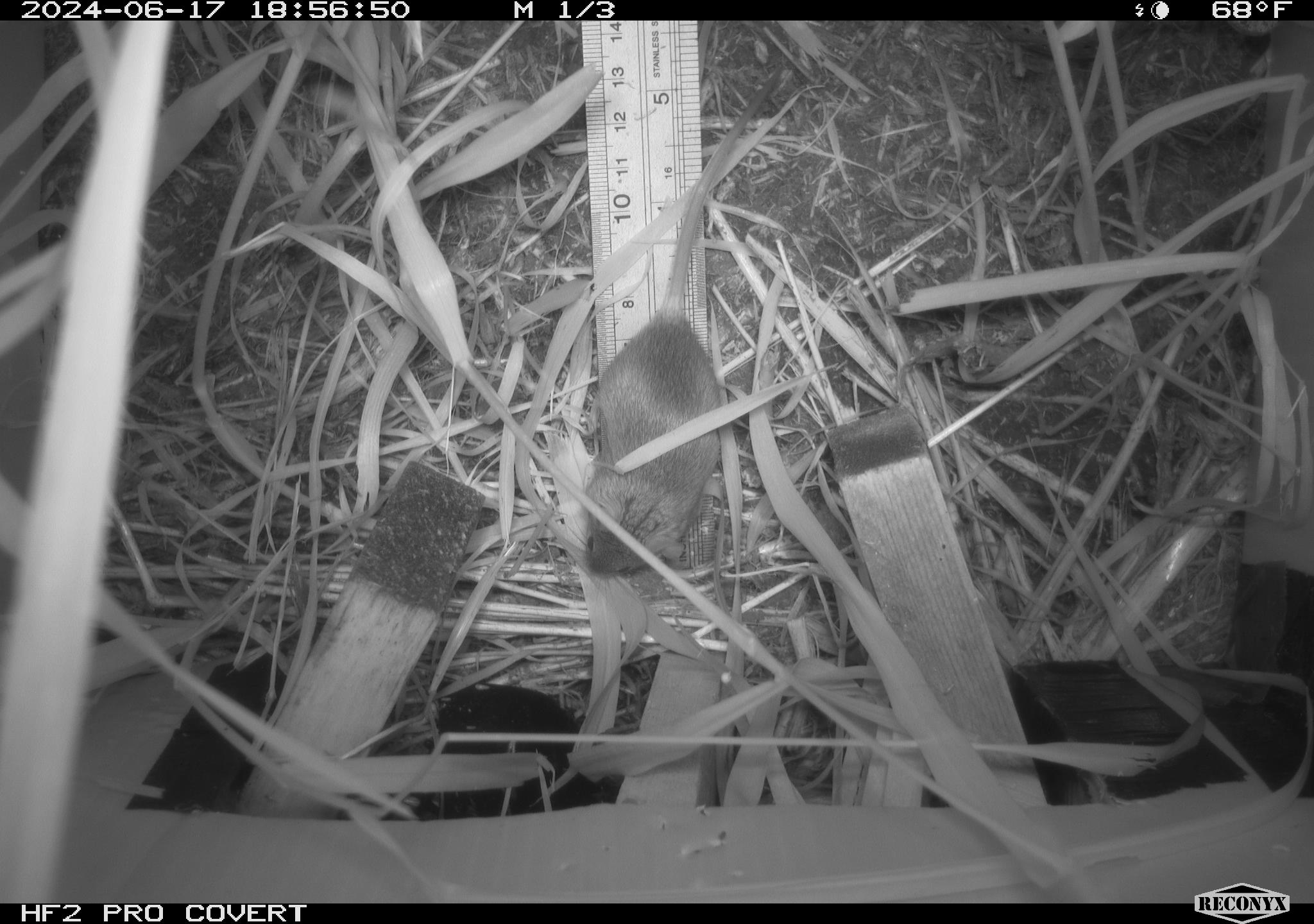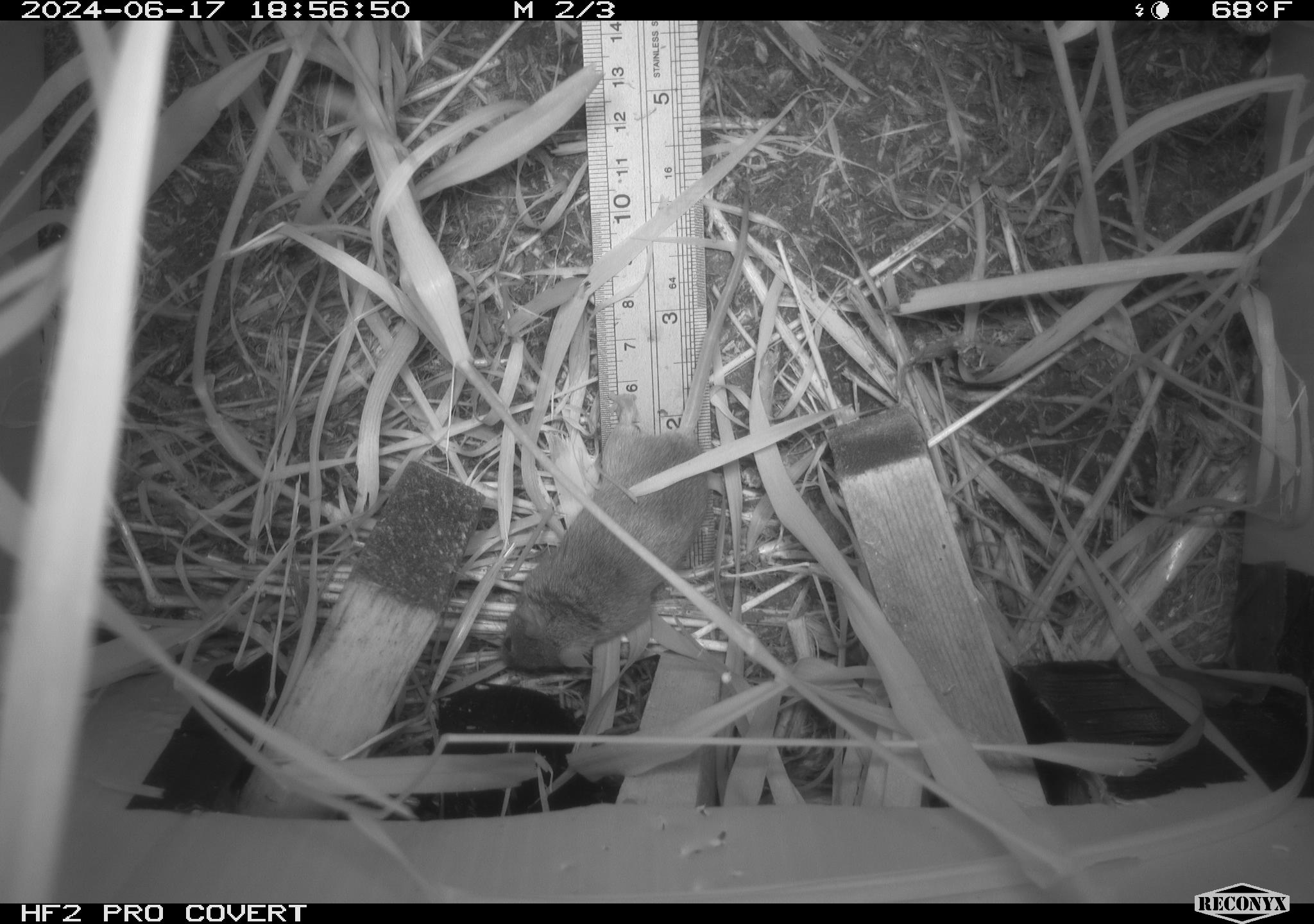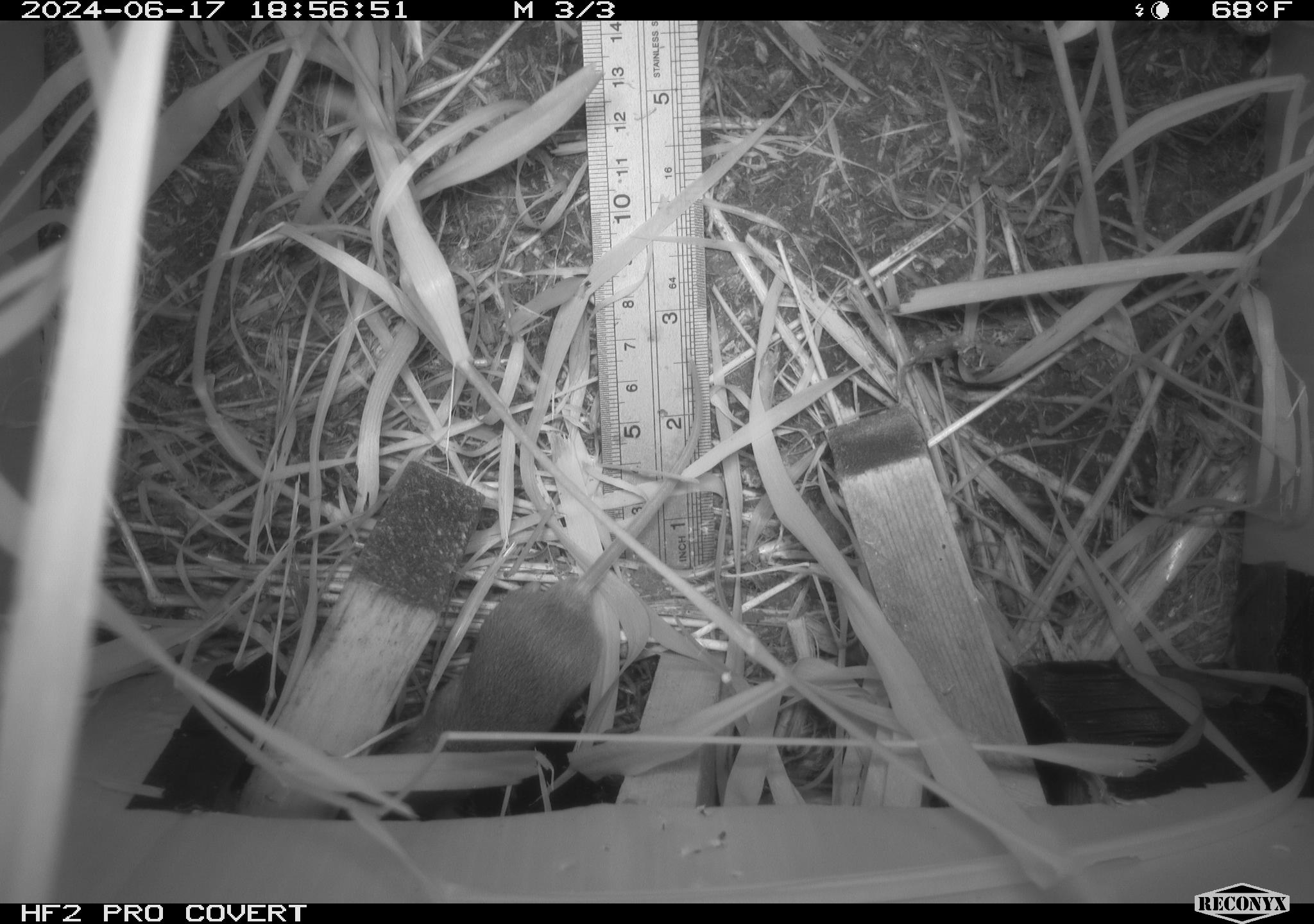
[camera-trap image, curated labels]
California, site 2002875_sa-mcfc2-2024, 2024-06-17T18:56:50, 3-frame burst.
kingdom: Animalia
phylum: Chordata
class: Mammalia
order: Rodentia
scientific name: Rodentia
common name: rodent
Rodent (Rodentia).